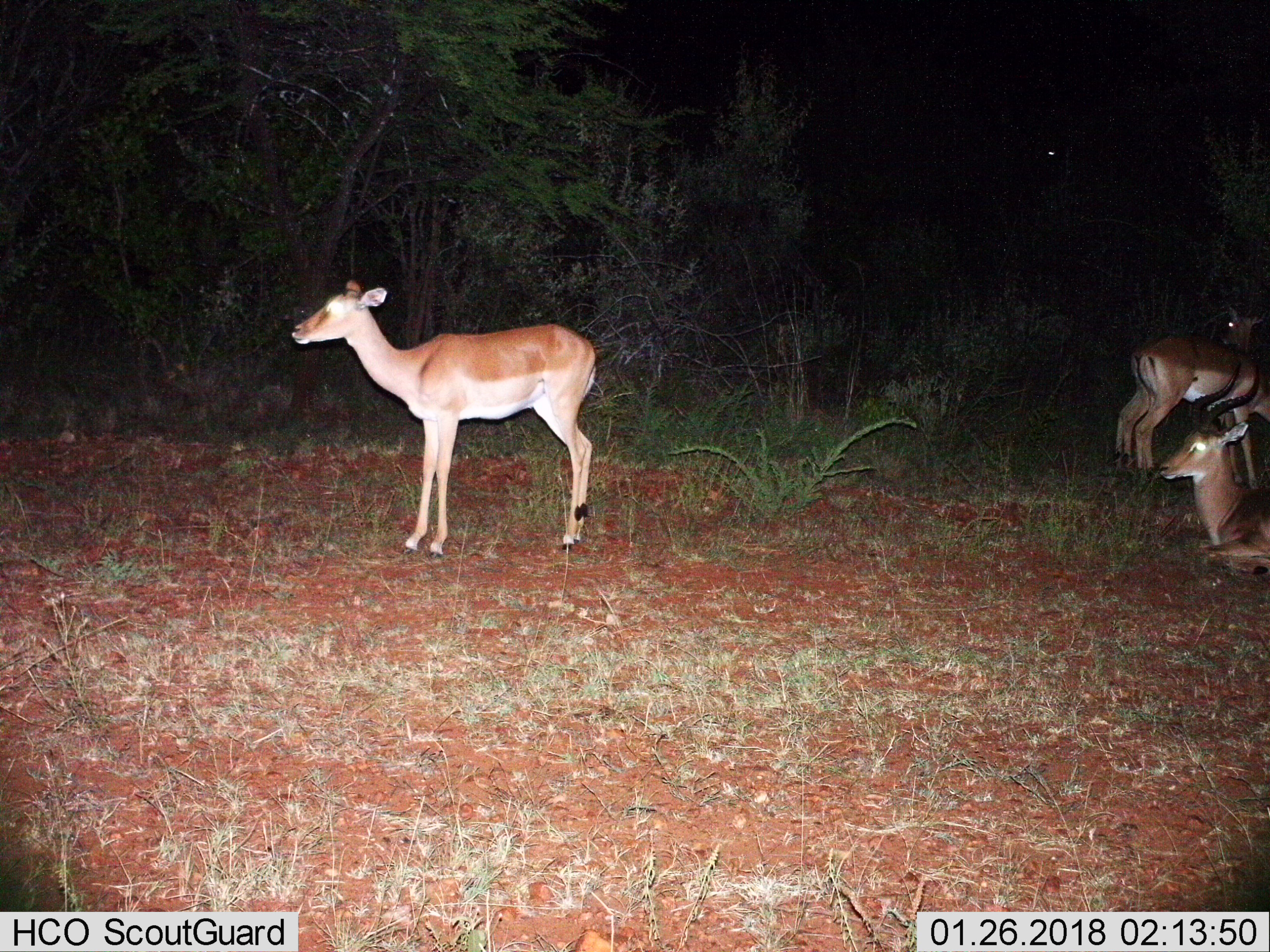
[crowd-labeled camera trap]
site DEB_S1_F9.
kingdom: Animalia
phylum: Chordata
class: Mammalia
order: Artiodactyla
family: Bovidae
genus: Aepyceros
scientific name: Aepyceros melampus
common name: impala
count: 4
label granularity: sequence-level